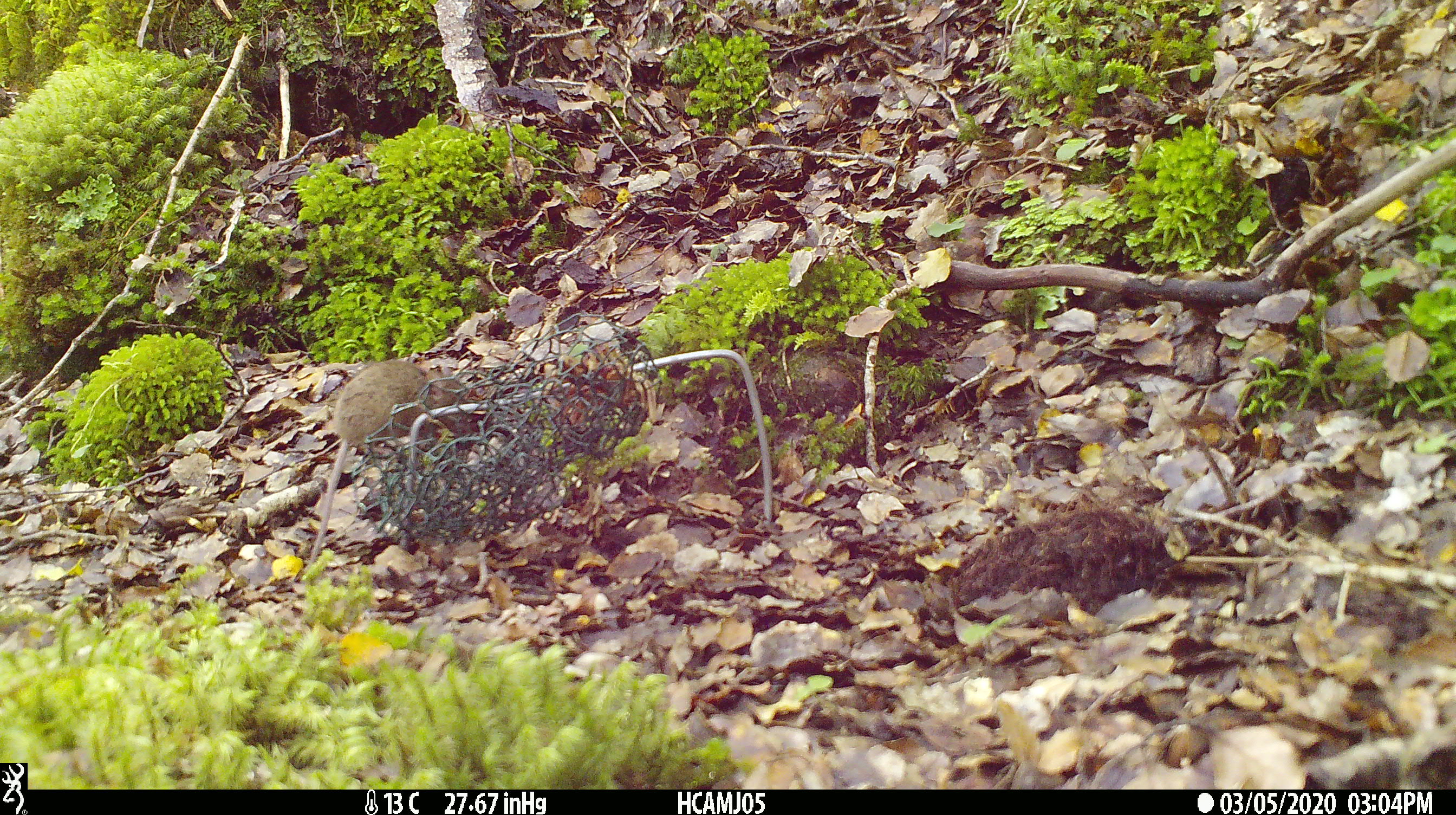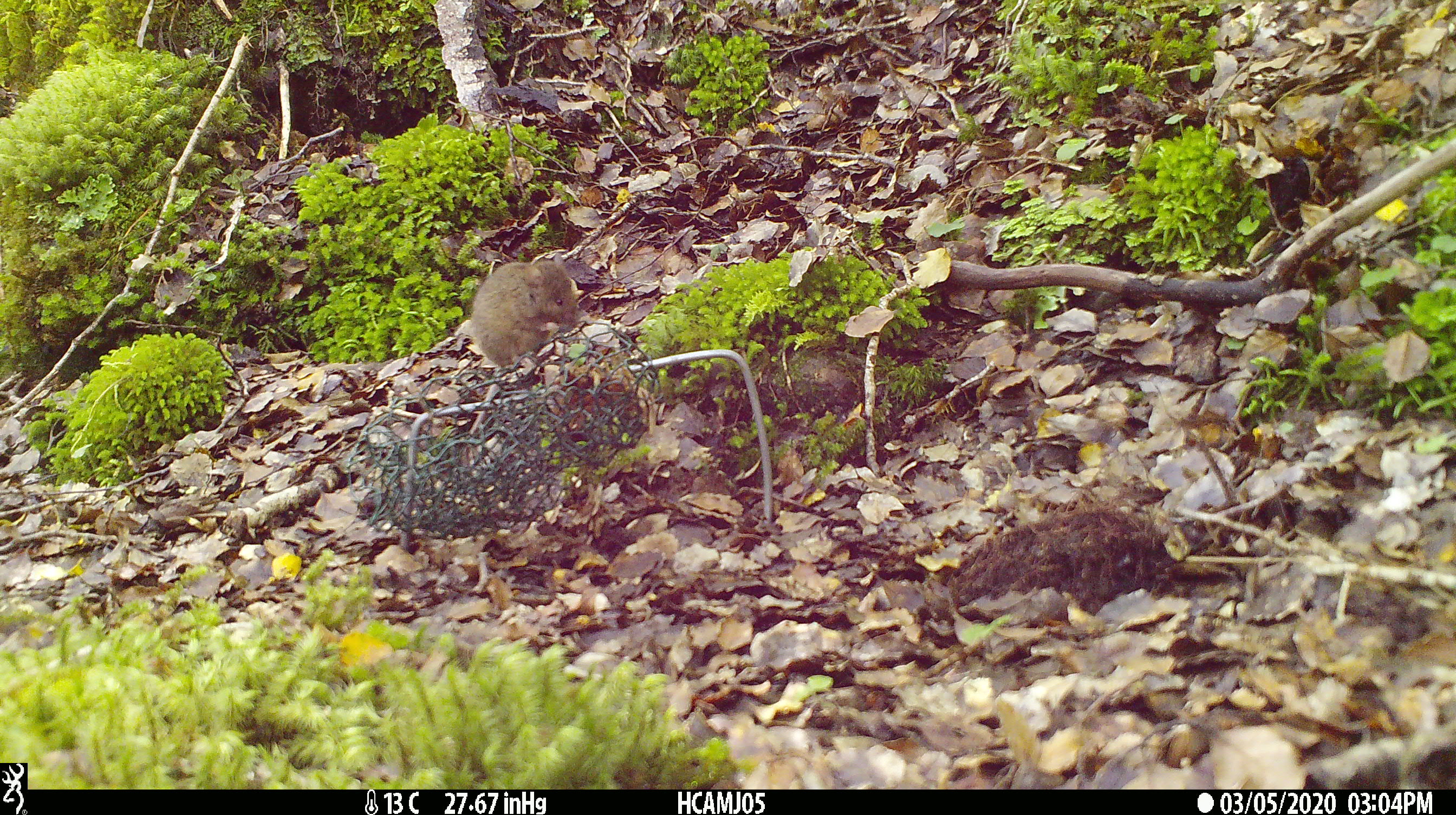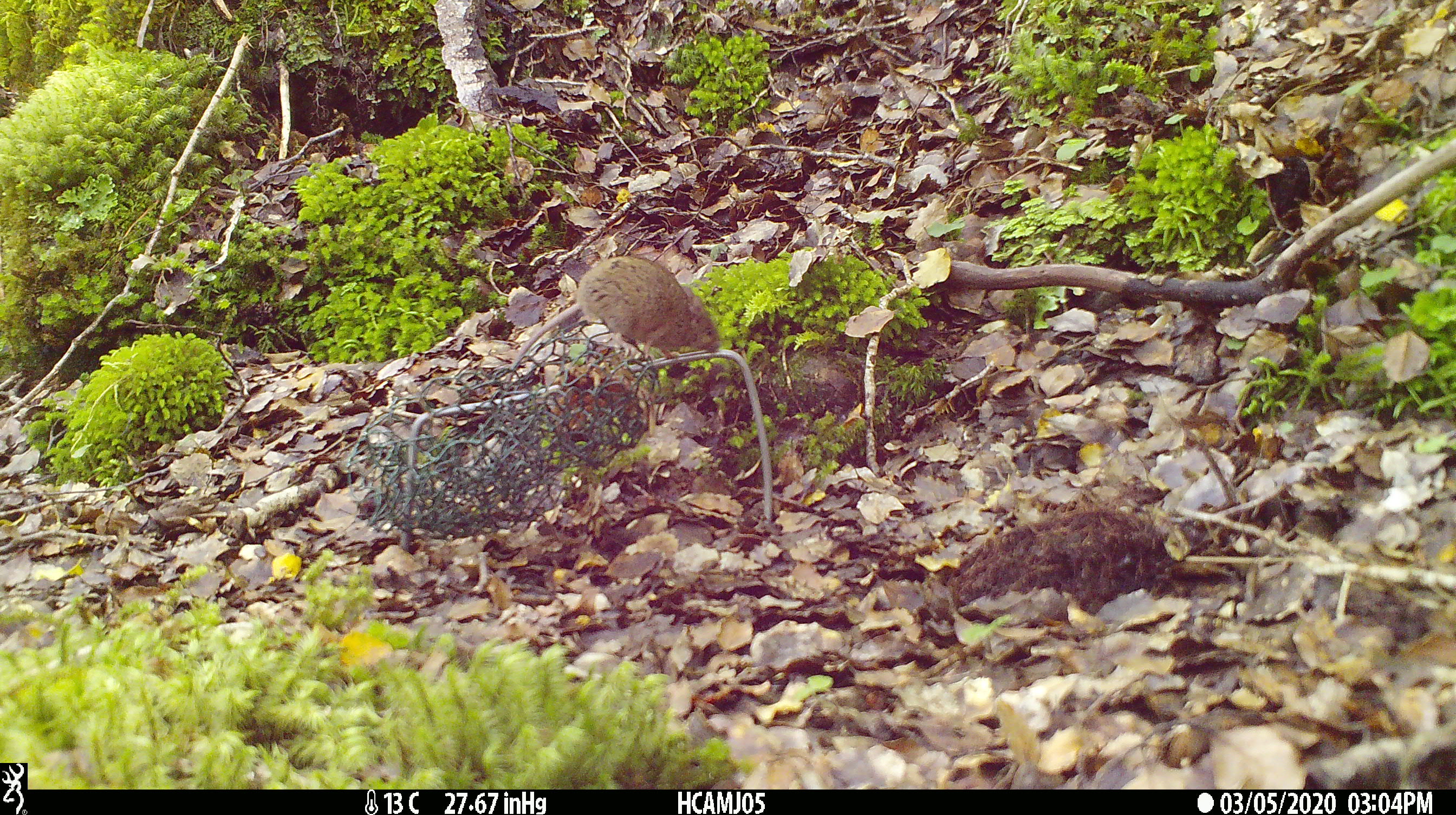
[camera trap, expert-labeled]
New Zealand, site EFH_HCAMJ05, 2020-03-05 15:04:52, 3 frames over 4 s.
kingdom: Animalia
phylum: Chordata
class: Mammalia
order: Rodentia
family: Muridae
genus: Mus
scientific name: Mus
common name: mouse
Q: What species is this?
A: Mouse (Mus).